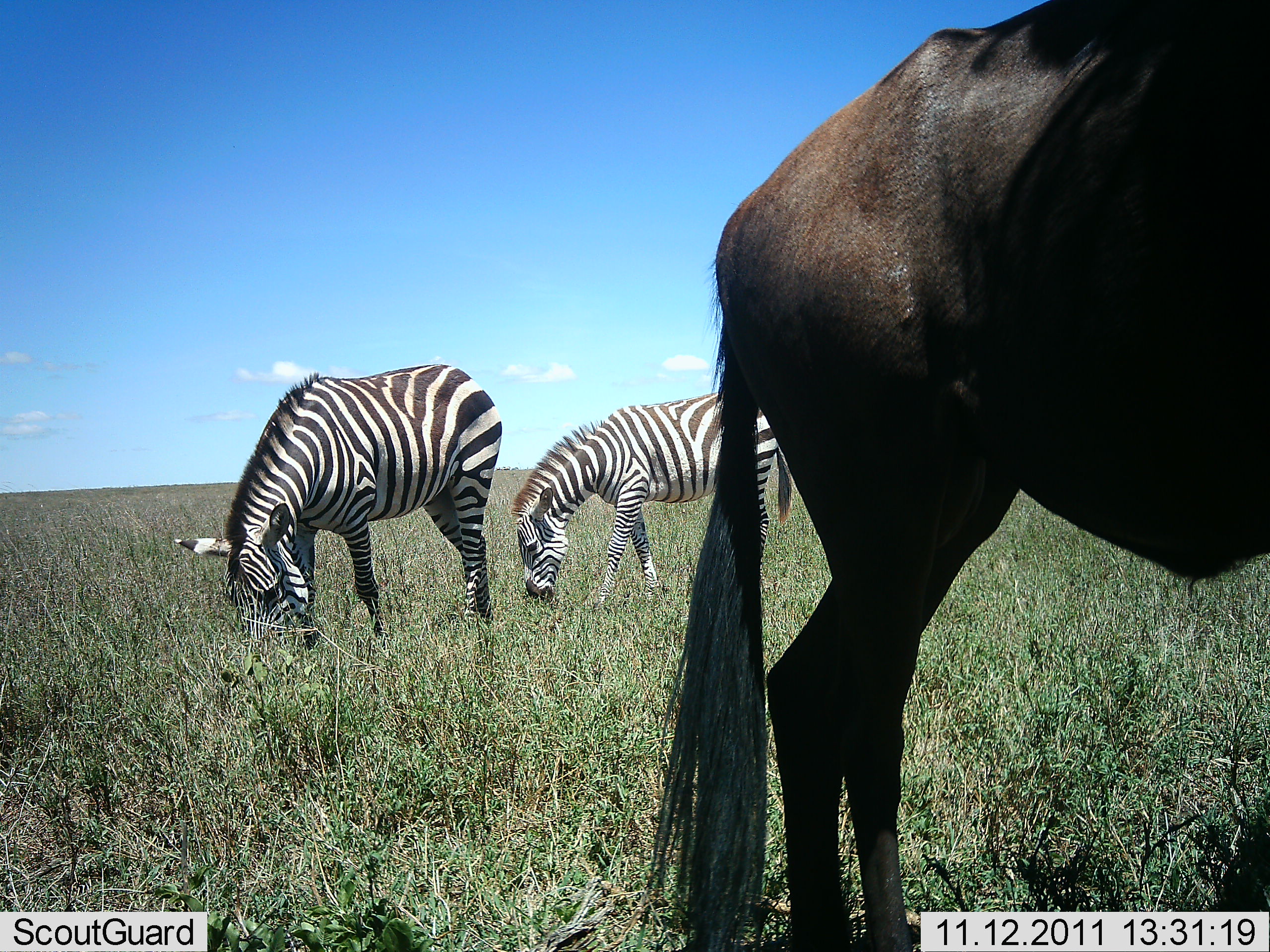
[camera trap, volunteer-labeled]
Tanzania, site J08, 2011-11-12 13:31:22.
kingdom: Animalia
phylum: Chordata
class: Mammalia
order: Artiodactyla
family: Bovidae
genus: Connochaetes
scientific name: Connochaetes taurinus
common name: blue wildebeest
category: wildebeest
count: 1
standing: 92%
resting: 0%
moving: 0%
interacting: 0%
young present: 0%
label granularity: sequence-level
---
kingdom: Animalia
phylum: Chordata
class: Mammalia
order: Perissodactyla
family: Equidae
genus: Equus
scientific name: Equus quagga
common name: plains zebra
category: zebra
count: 2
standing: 24%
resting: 0%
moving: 0%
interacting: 0%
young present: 12%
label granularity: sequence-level